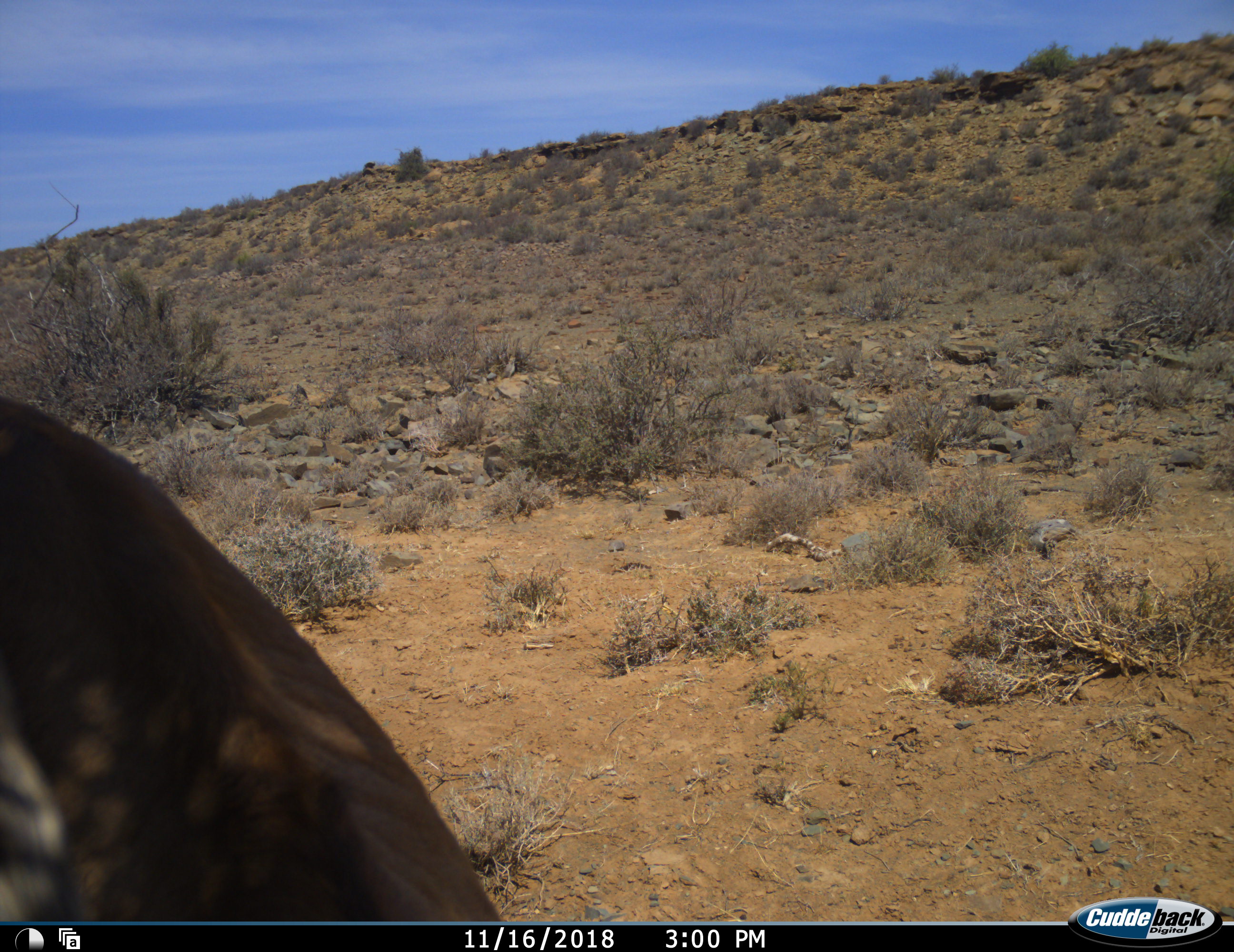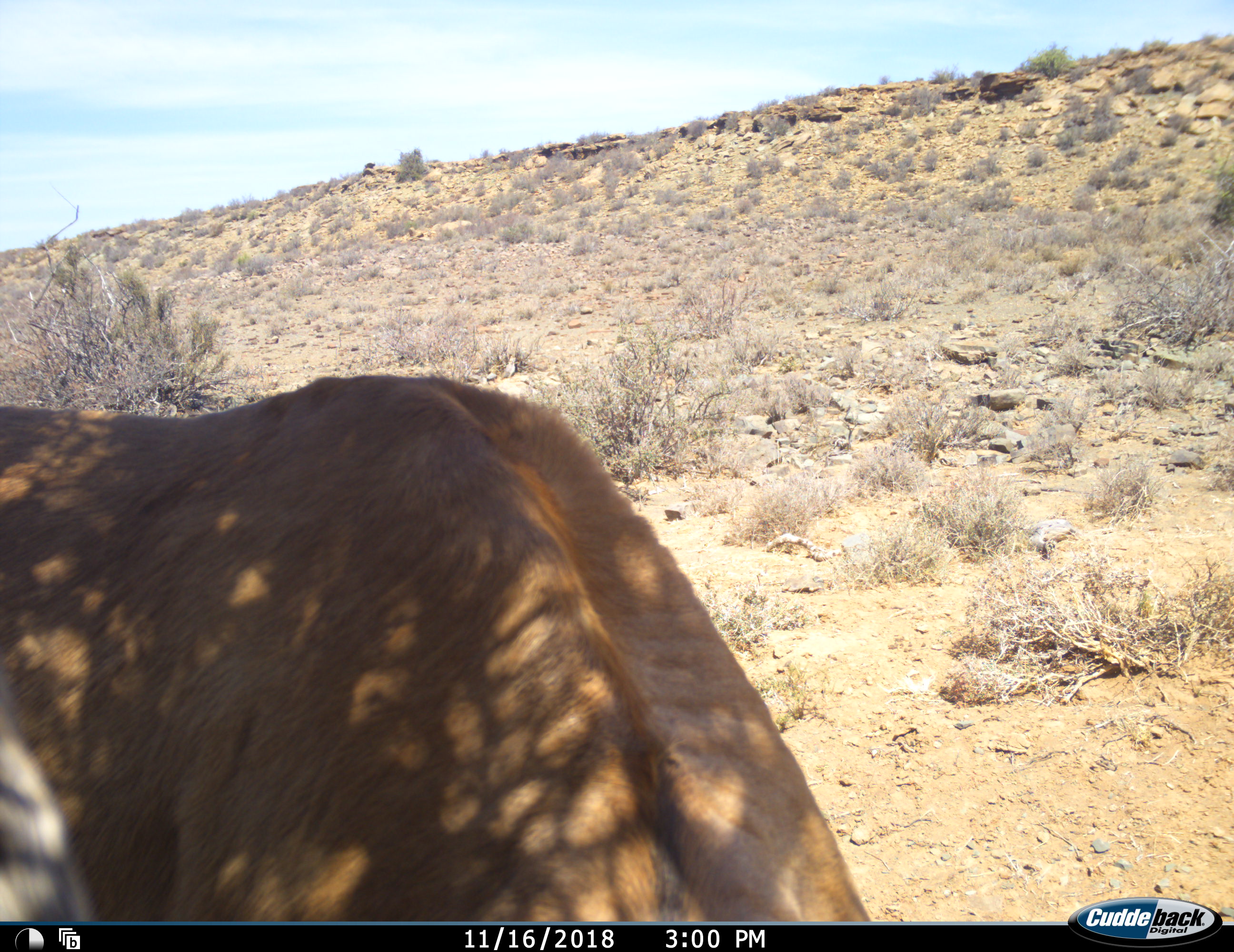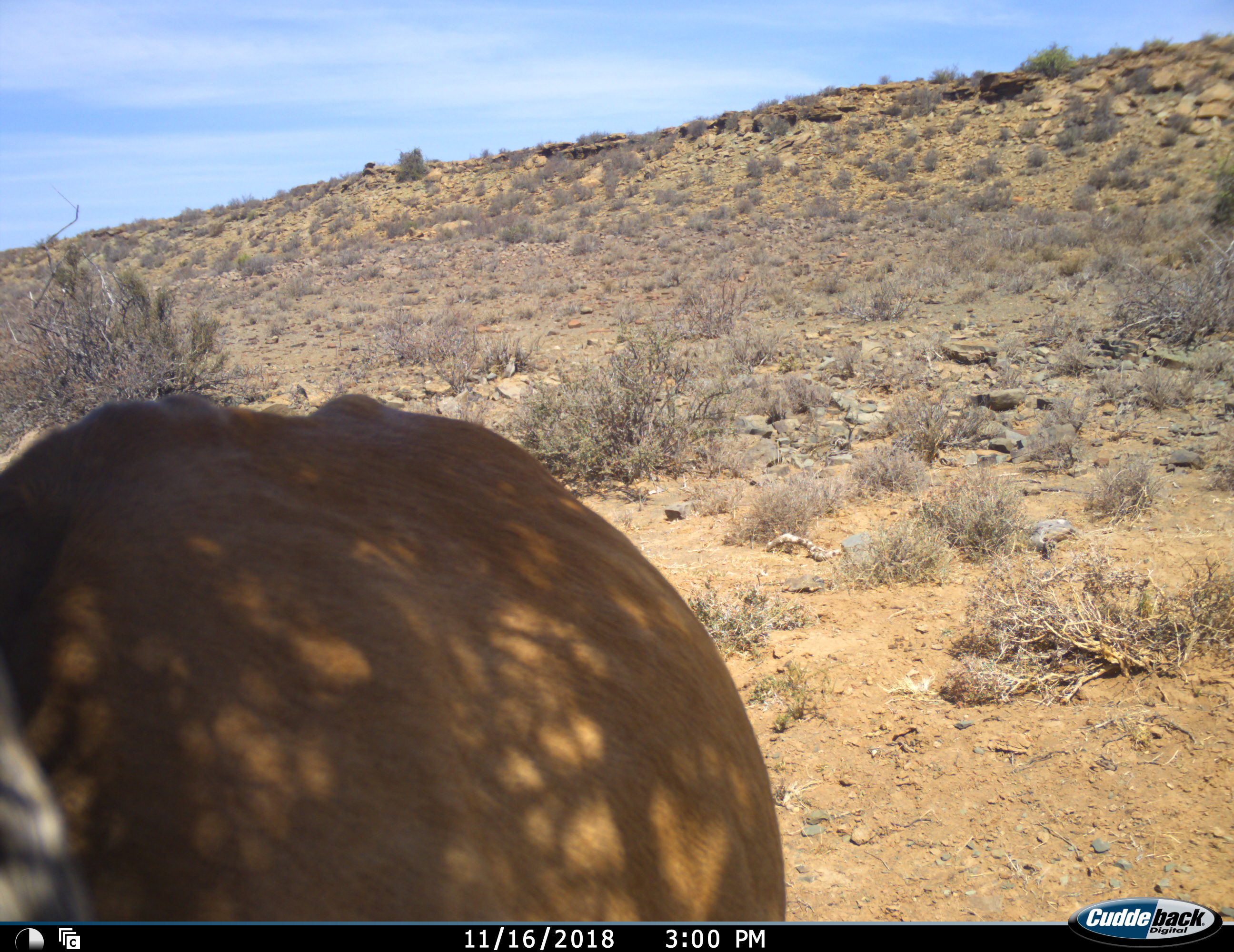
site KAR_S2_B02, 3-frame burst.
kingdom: Animalia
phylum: Chordata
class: Mammalia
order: Artiodactyla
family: Bovidae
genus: Alcelaphus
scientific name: Alcelaphus buselaphus caama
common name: red hartebeest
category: hartebeestred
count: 1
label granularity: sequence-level